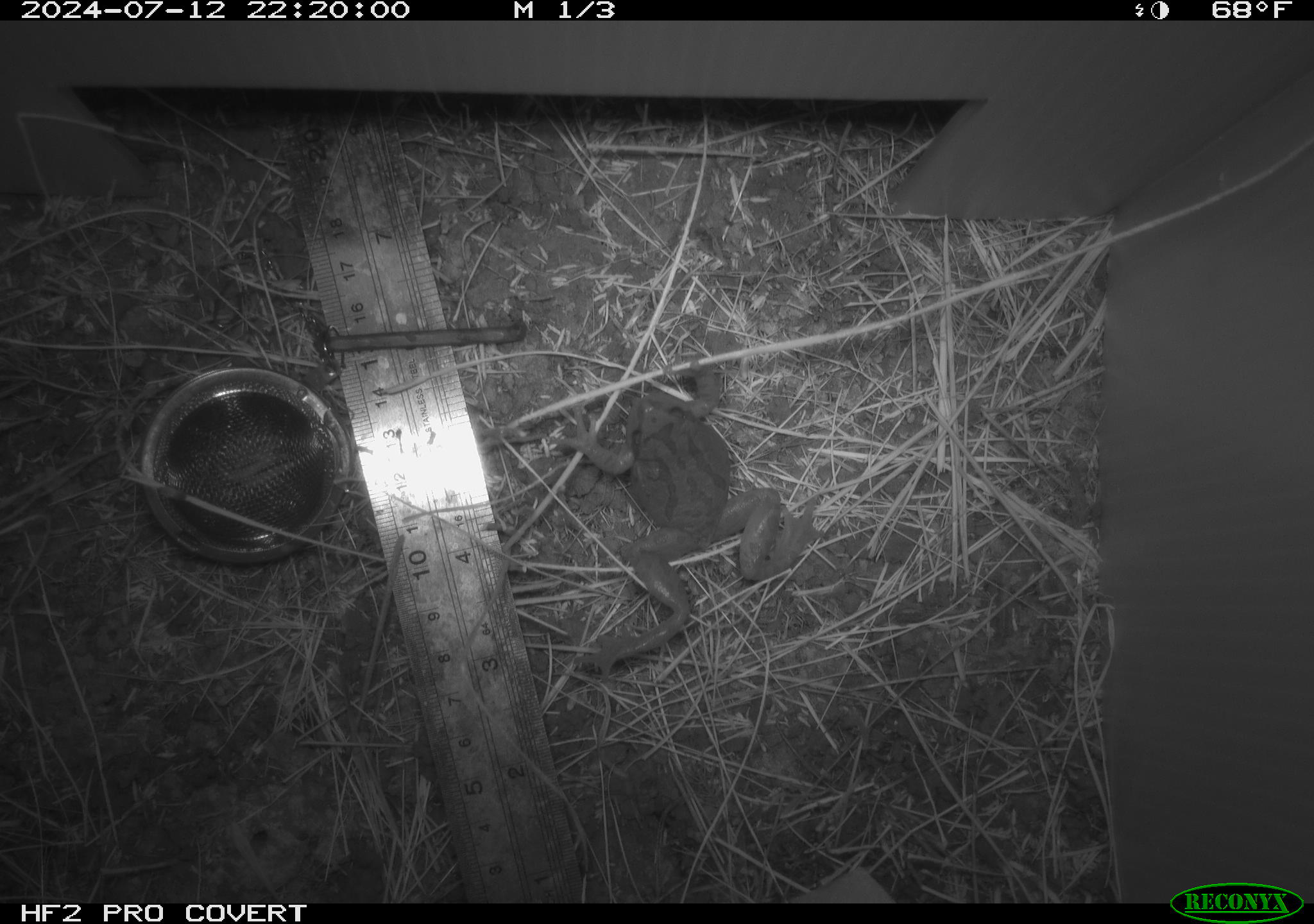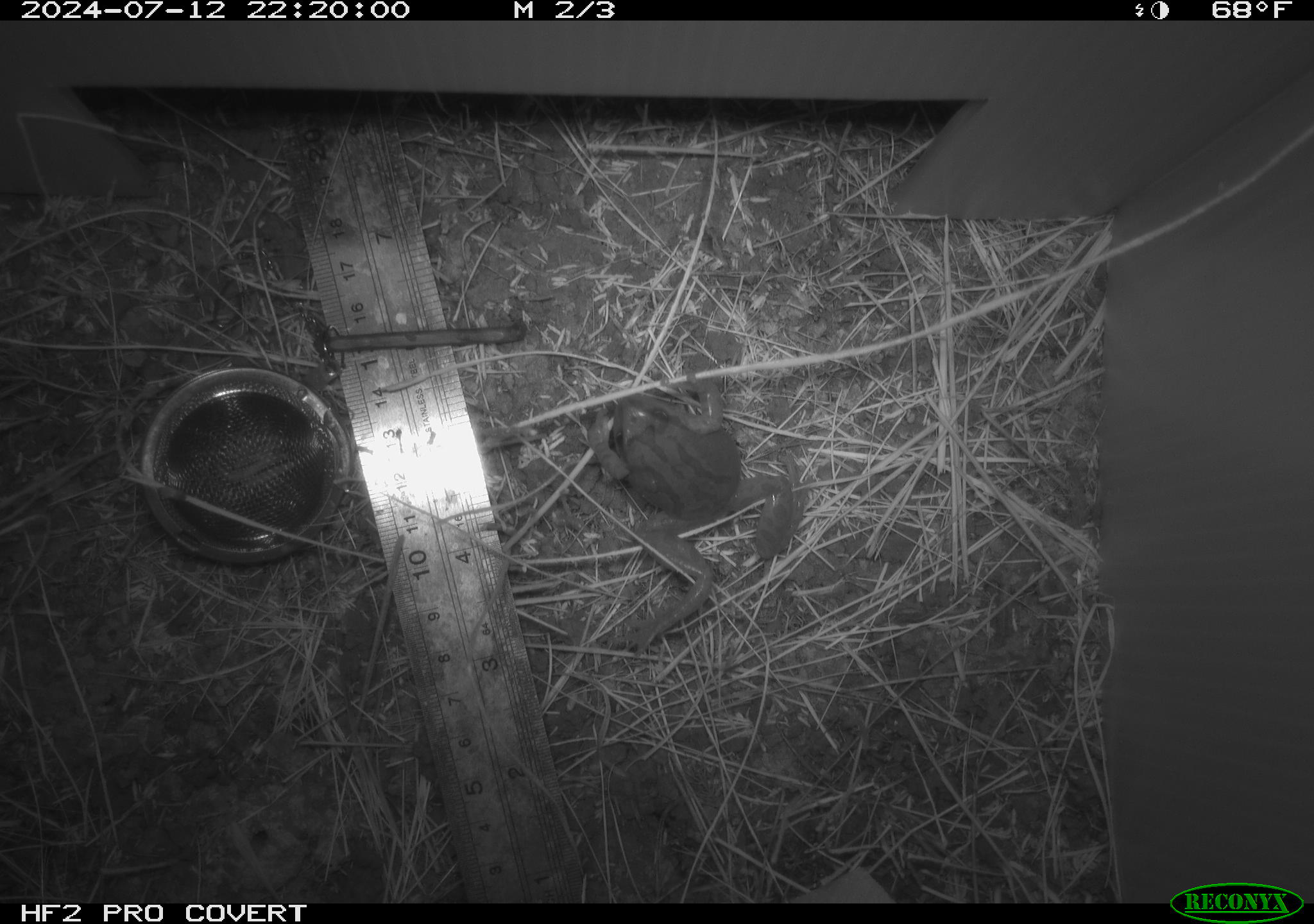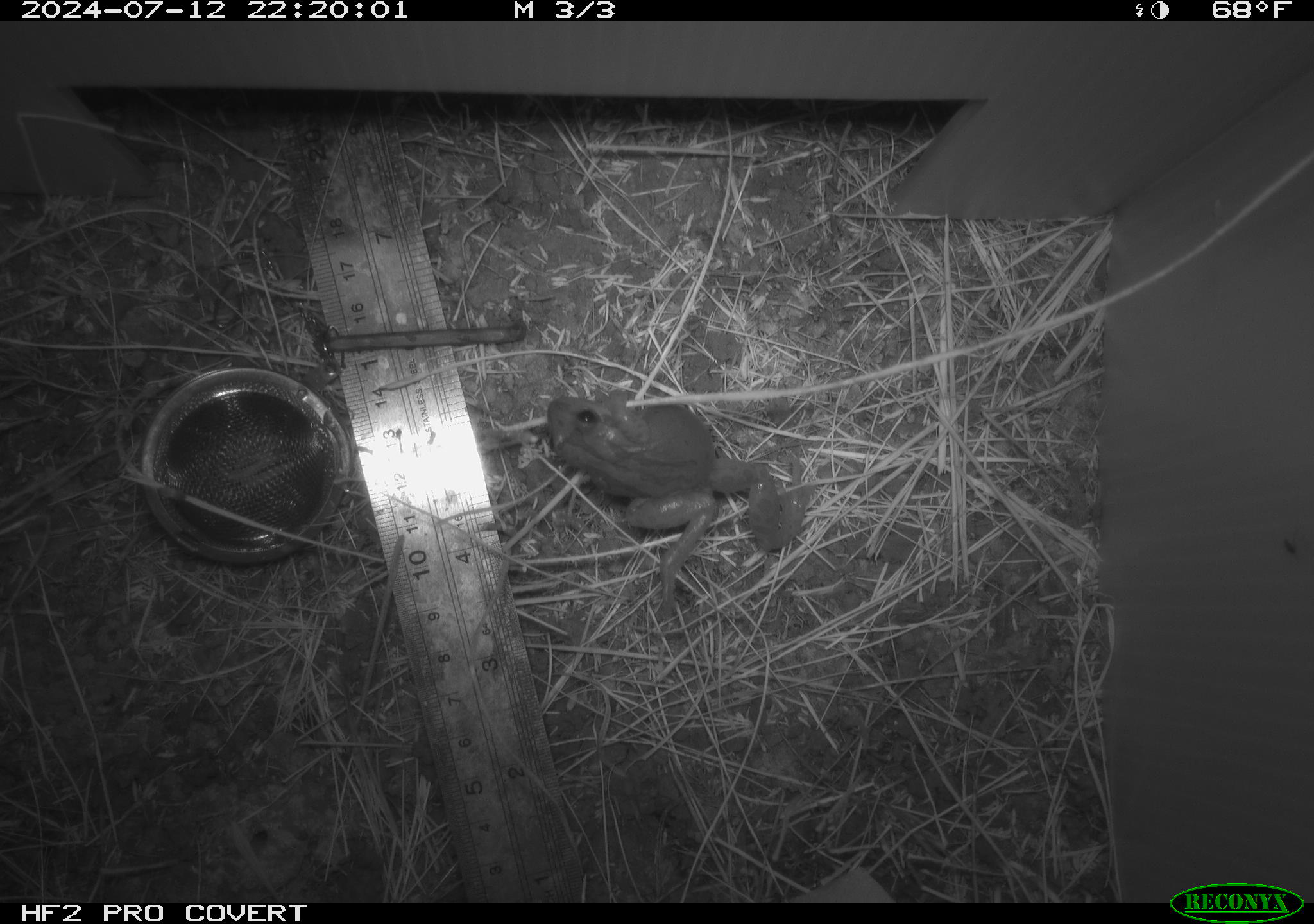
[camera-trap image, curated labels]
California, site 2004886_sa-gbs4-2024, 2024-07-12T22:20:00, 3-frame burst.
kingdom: Animalia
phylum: Chordata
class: Amphibia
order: Anura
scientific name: Anura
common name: frogs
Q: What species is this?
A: Frogs (Anura).